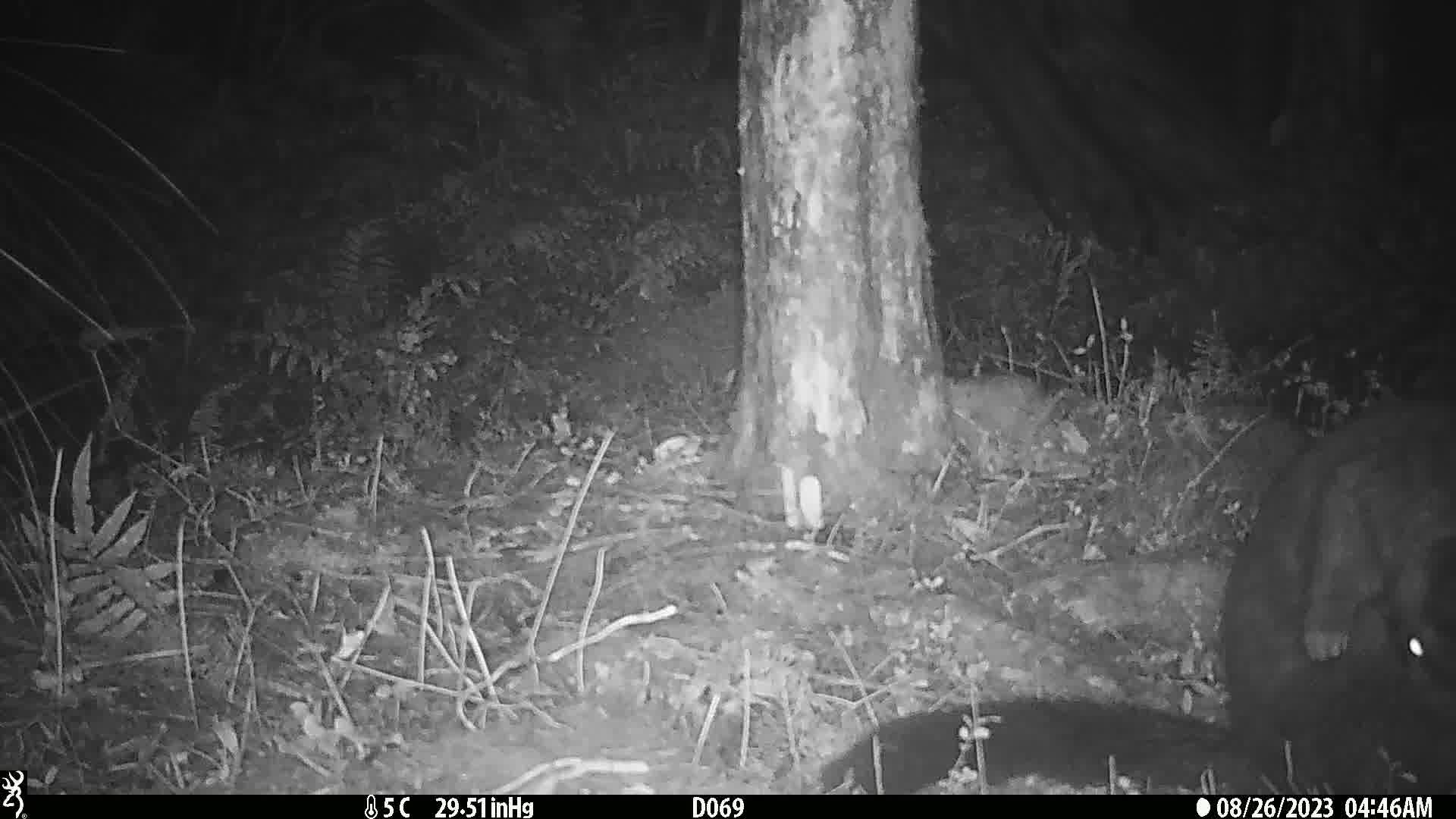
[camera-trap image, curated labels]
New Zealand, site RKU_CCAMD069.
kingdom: Animalia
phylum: Chordata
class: Mammalia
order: Diprotodontia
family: Phalangeridae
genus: Trichosurus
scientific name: Trichosurus vulpecula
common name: common brushtail possum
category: possum